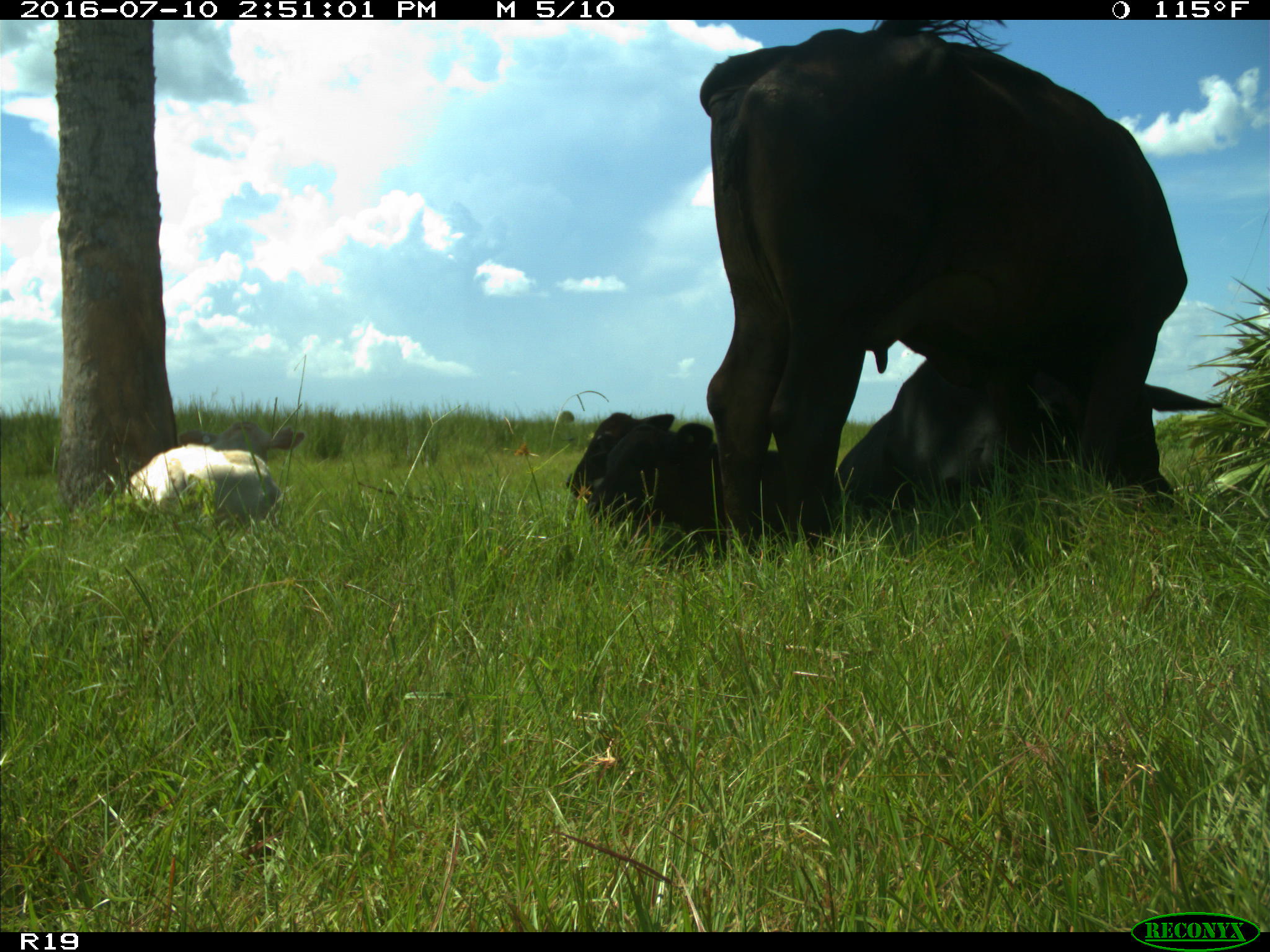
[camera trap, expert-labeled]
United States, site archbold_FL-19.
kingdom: Animalia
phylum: Chordata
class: Mammalia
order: Artiodactyla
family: Bovidae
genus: Bos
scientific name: Bos taurus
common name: domestic cow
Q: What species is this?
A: Bos taurus (domestic cow).